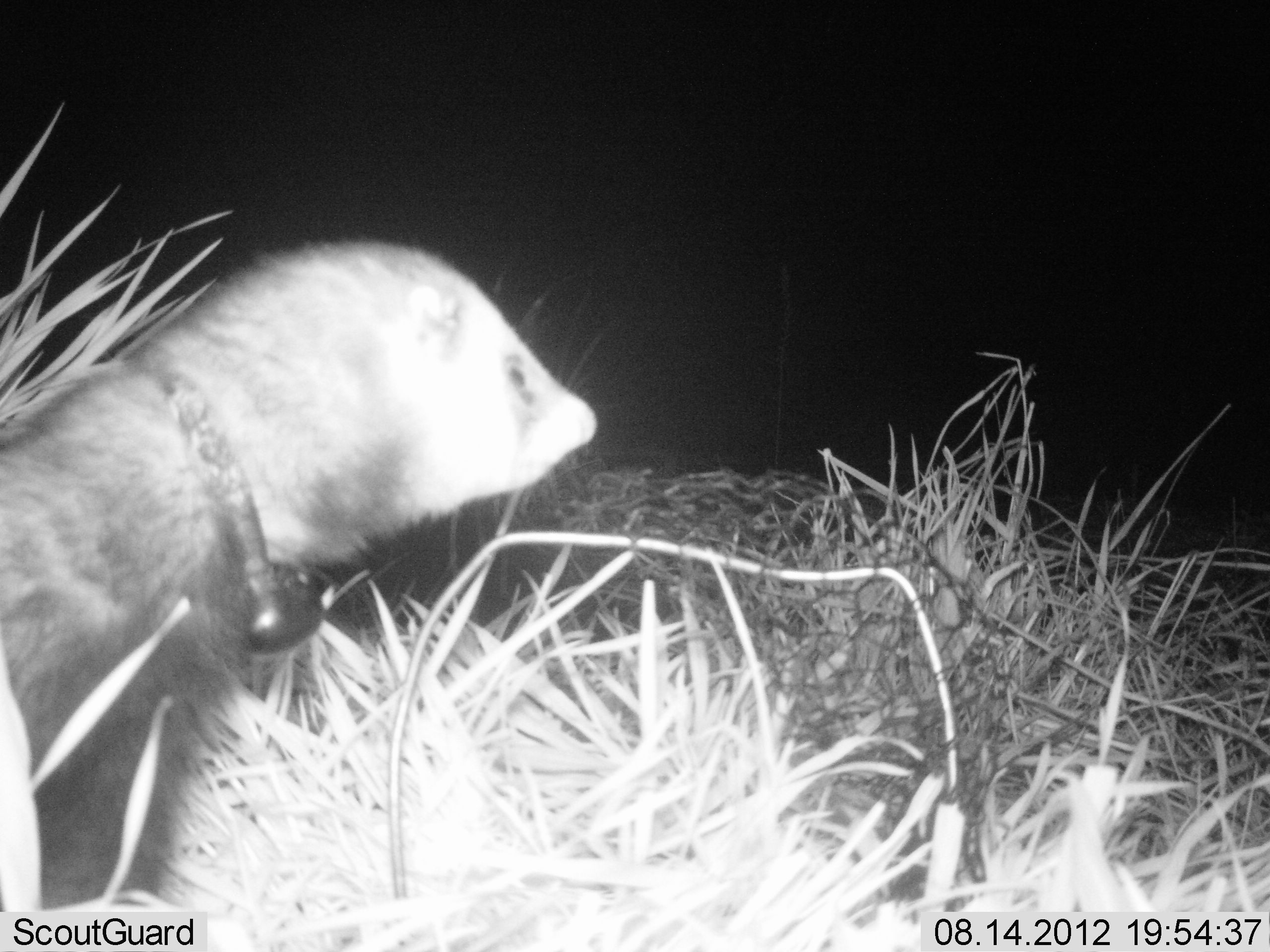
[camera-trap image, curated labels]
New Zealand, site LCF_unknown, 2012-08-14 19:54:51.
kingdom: Animalia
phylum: Chordata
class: Mammalia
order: Carnivora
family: Mustelidae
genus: Mustela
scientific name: Mustela furo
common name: ferret